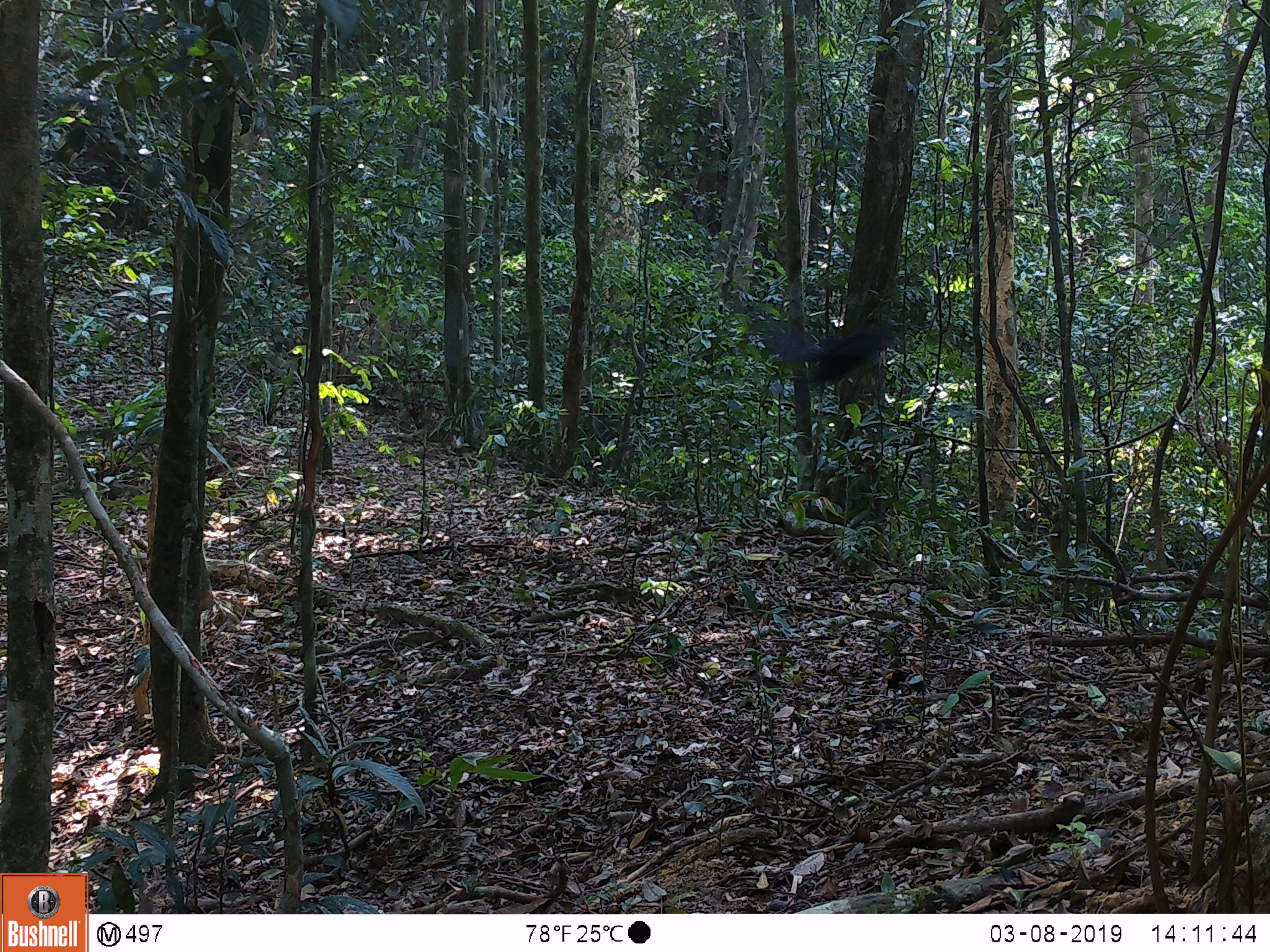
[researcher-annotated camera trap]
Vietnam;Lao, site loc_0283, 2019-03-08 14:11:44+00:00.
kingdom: Animalia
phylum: Chordata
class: Aves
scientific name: Aves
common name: bird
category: unidentified bird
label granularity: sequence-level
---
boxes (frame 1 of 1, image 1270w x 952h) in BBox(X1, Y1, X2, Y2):
unidentified bird: BBox(762, 322, 896, 384)